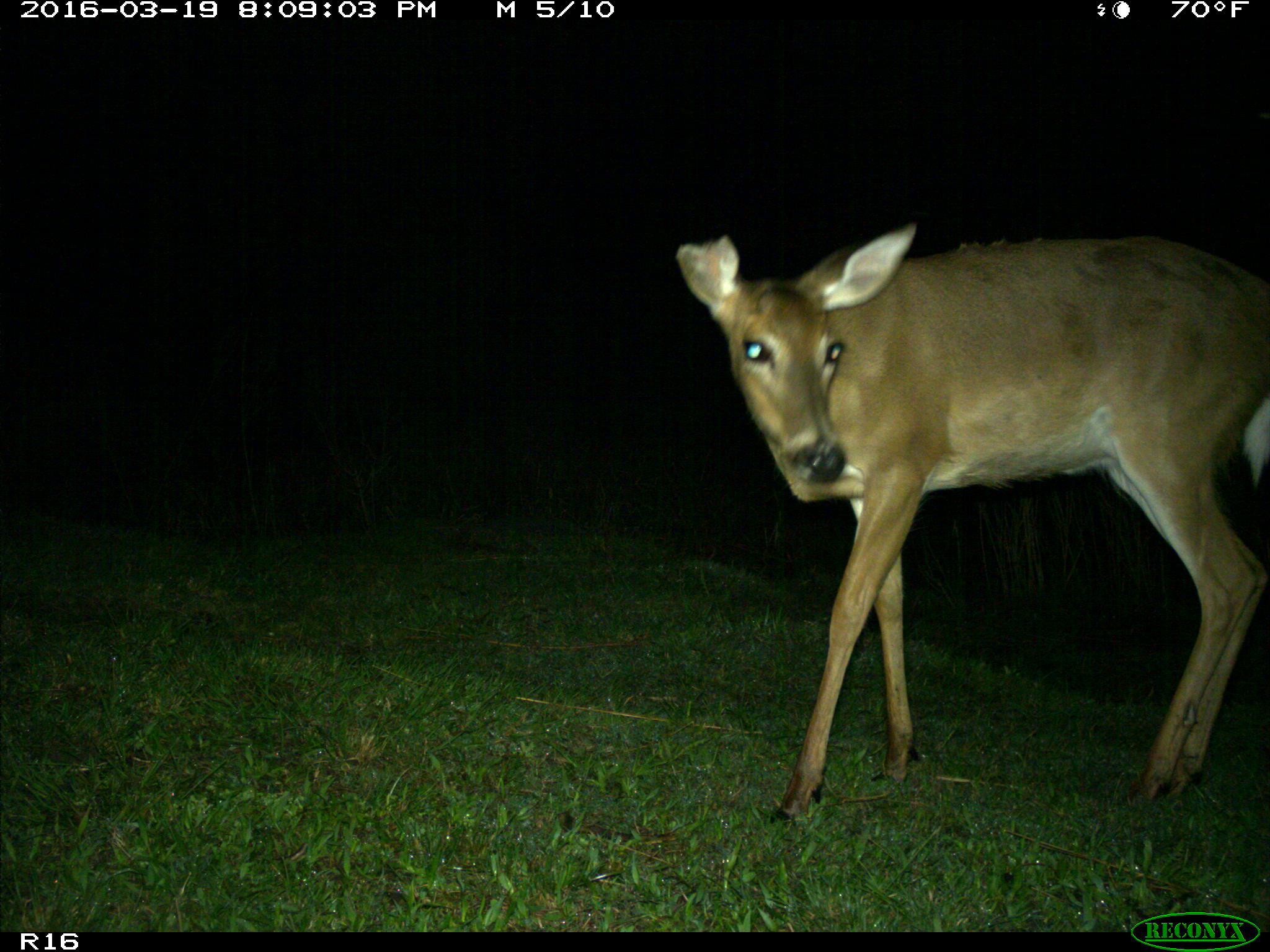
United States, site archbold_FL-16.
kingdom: Animalia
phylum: Chordata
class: Mammalia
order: Artiodactyla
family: Cervidae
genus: Odocoileus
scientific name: Odocoileus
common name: deer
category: unidentified deer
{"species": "unidentified deer (deer) (Odocoileus)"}